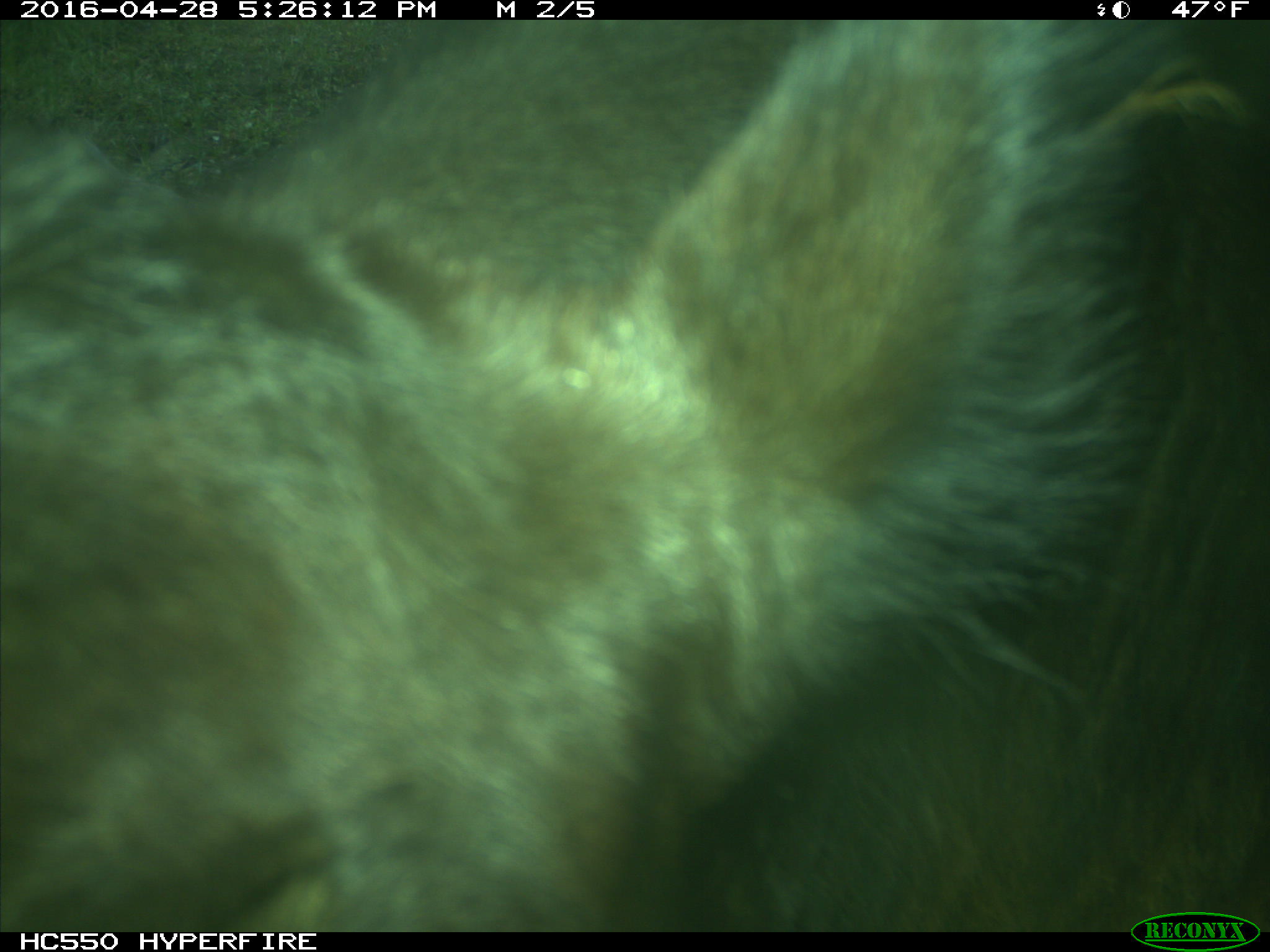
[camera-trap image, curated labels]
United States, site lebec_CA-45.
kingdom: Animalia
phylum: Chordata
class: Mammalia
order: Artiodactyla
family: Bovidae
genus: Bos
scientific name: Bos taurus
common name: domestic cow